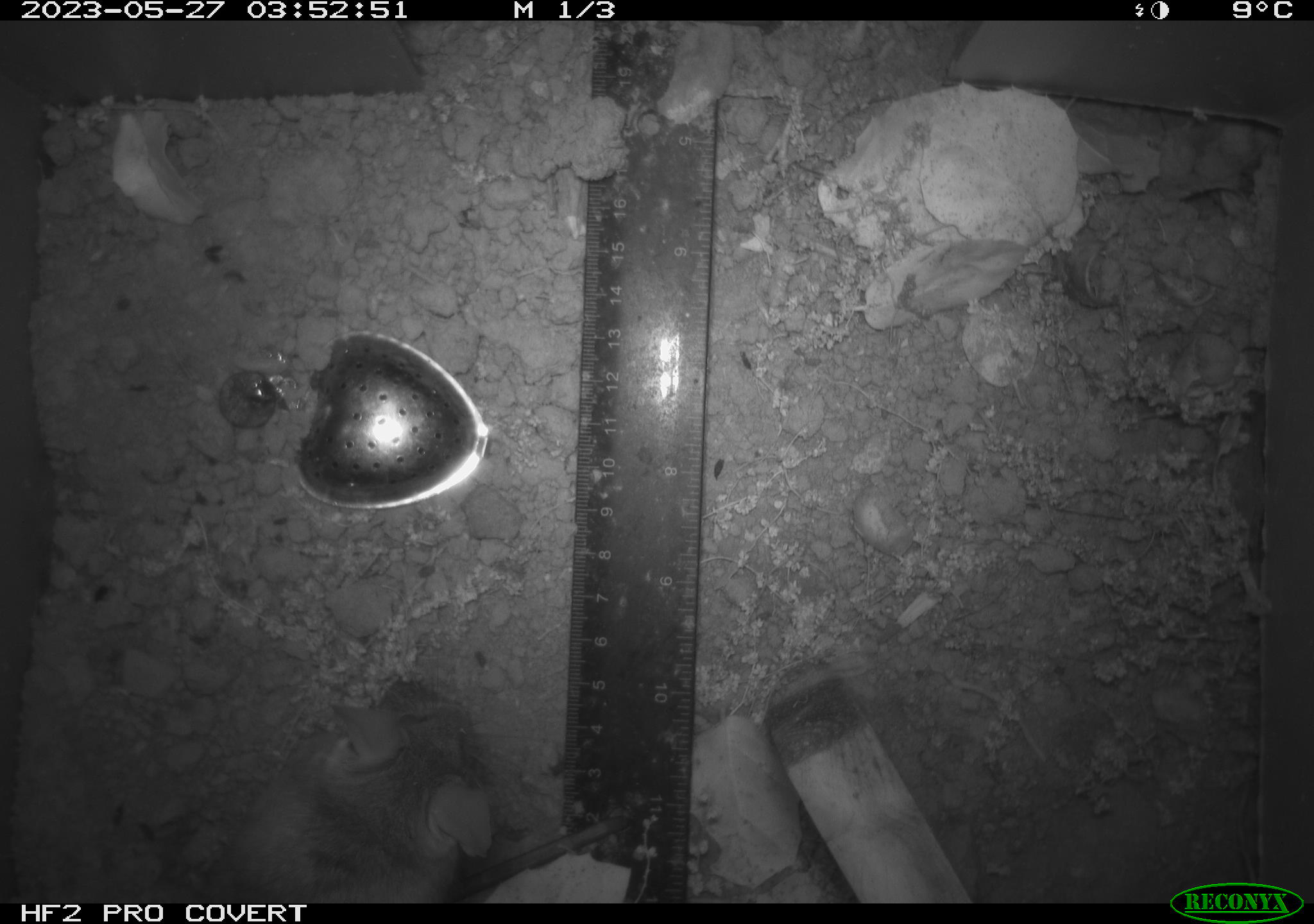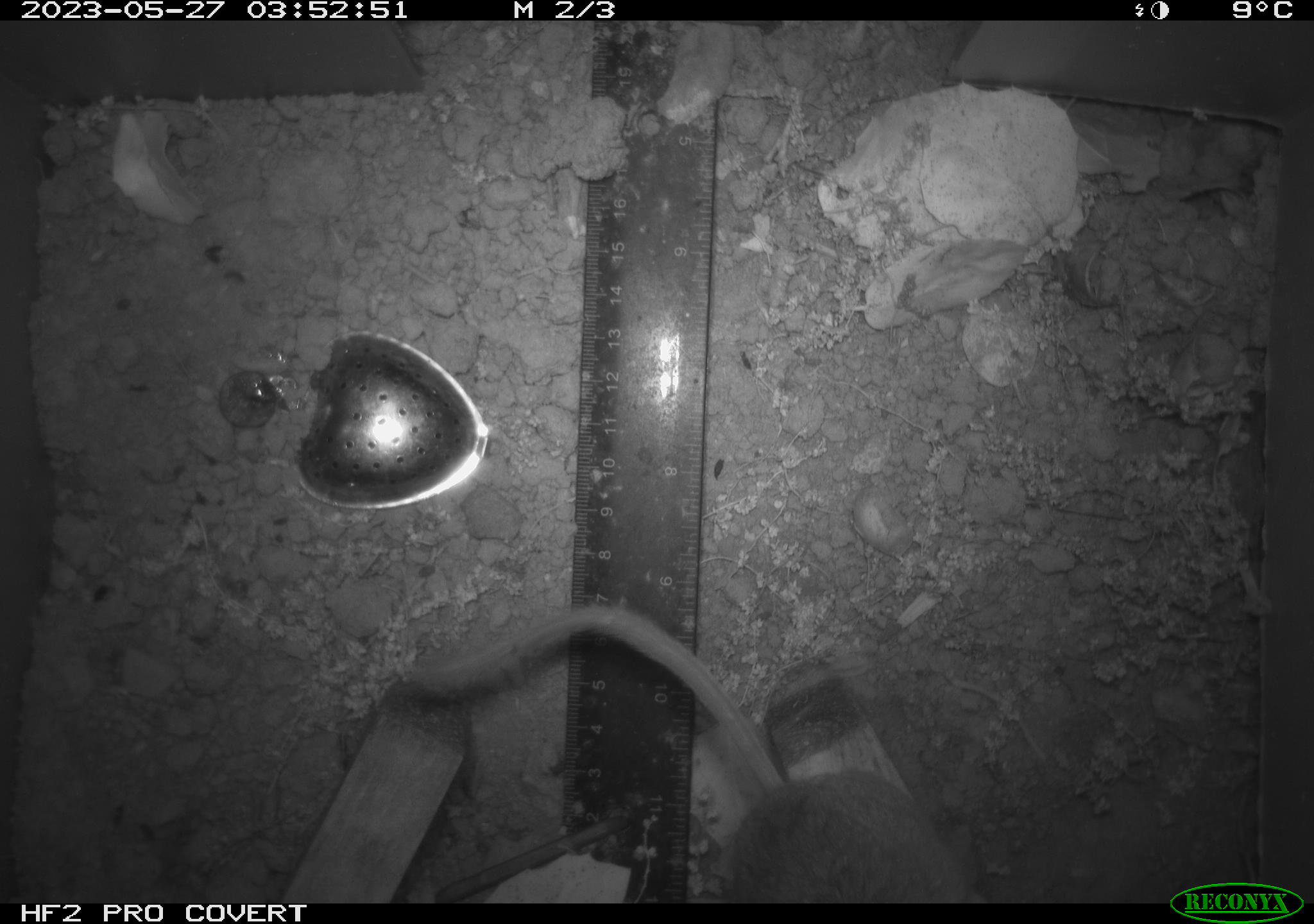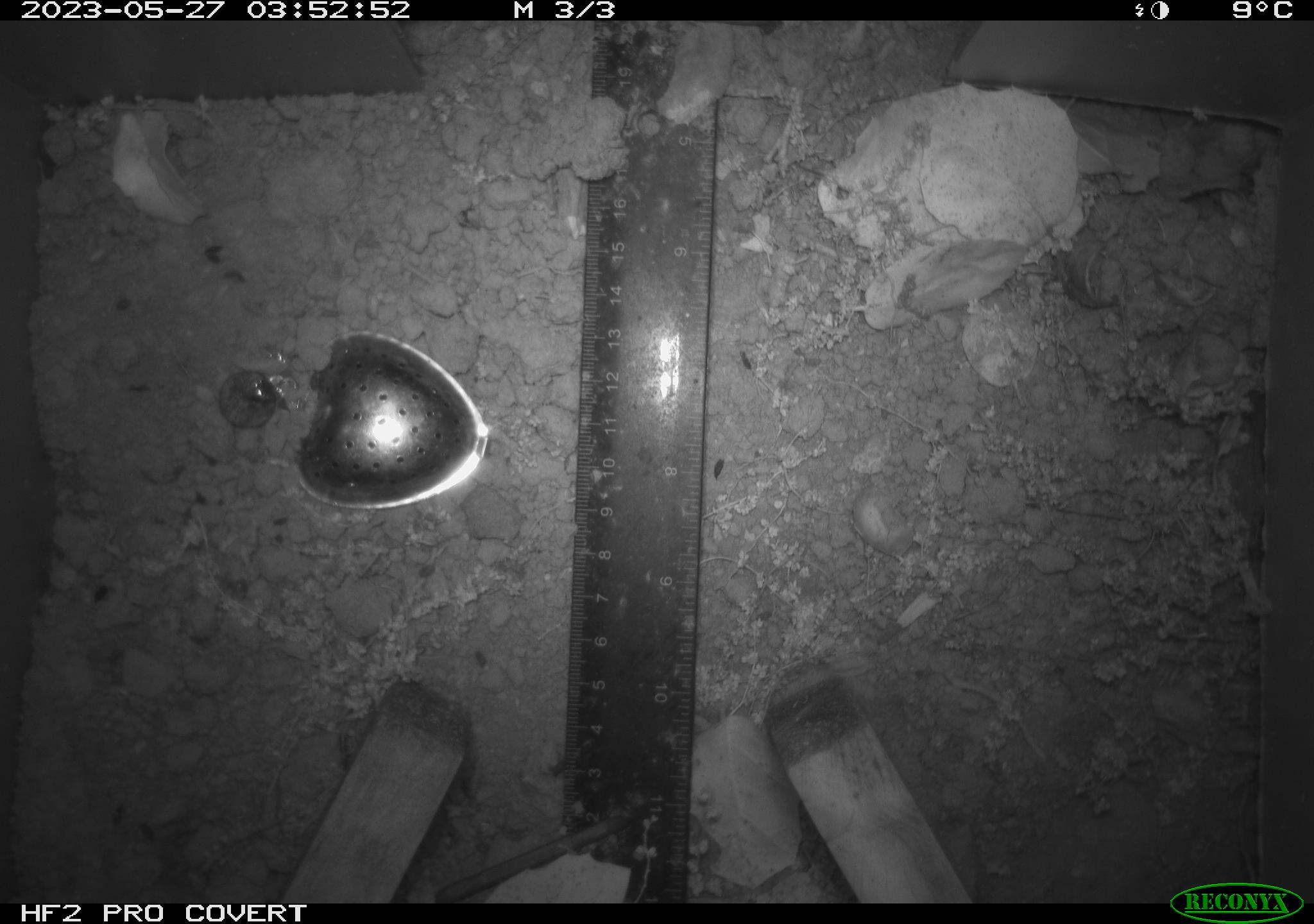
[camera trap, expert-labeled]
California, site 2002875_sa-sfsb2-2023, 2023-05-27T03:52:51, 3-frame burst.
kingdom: Animalia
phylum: Chordata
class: Mammalia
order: Rodentia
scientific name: Rodentia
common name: mouse species